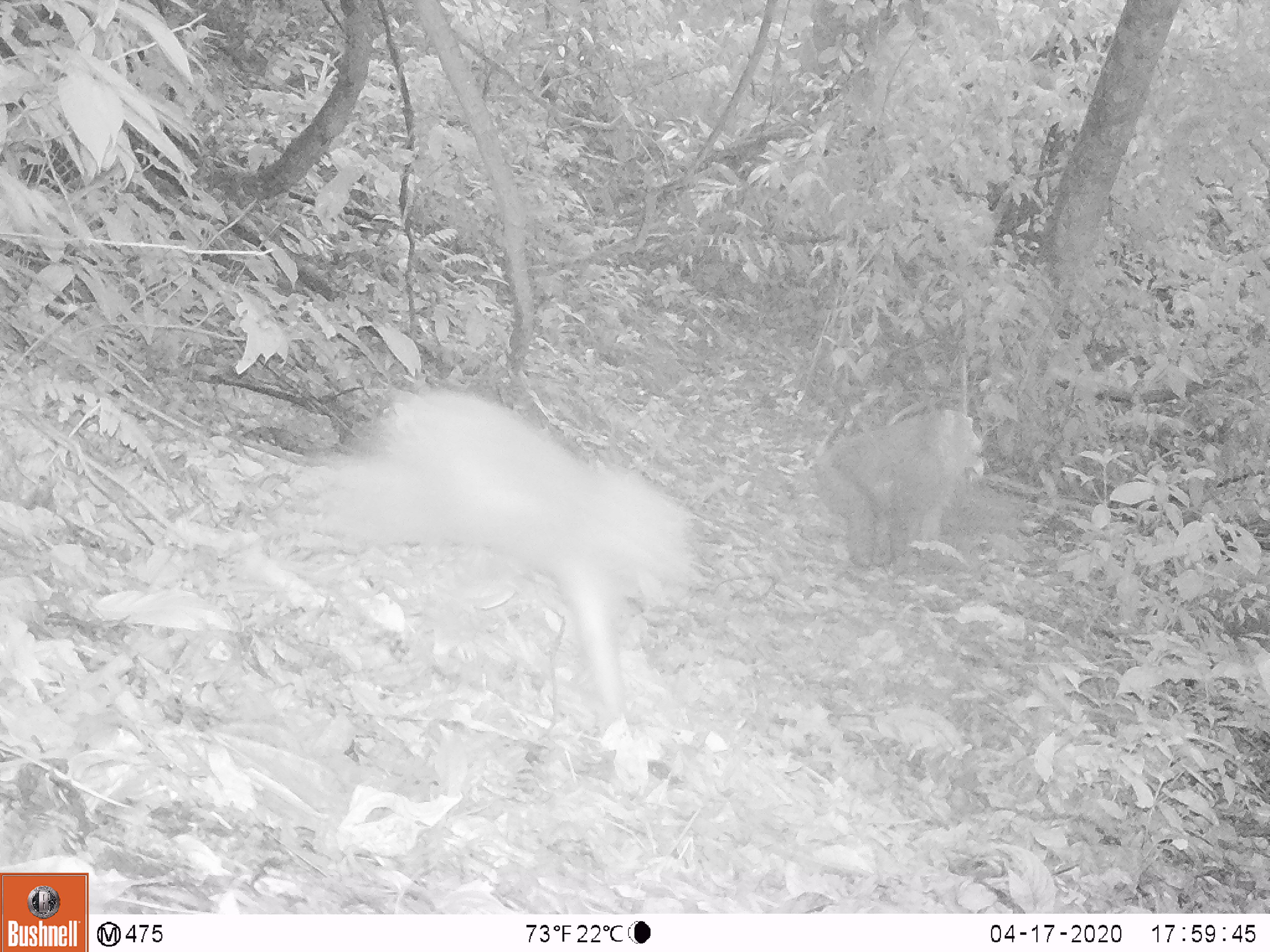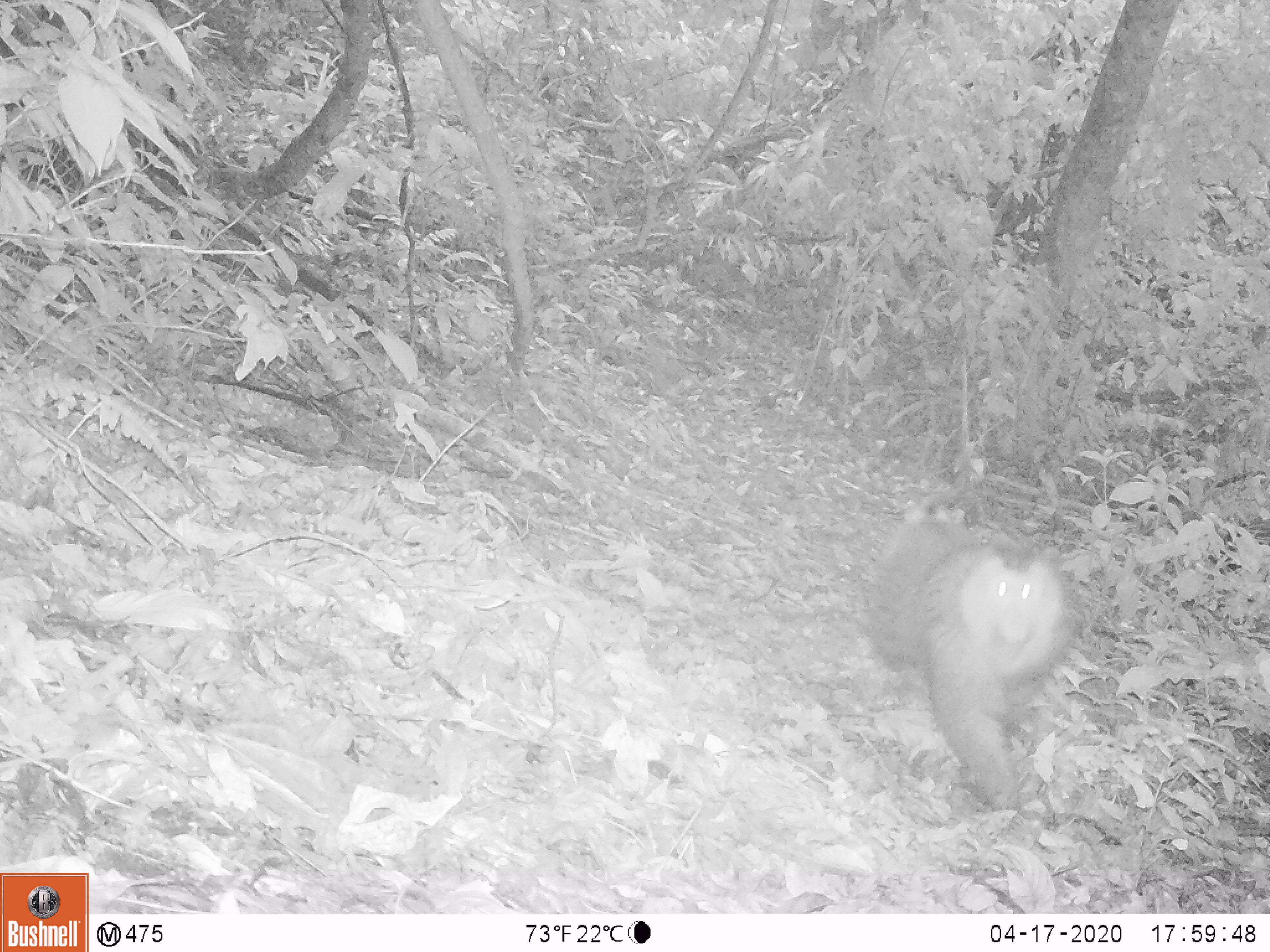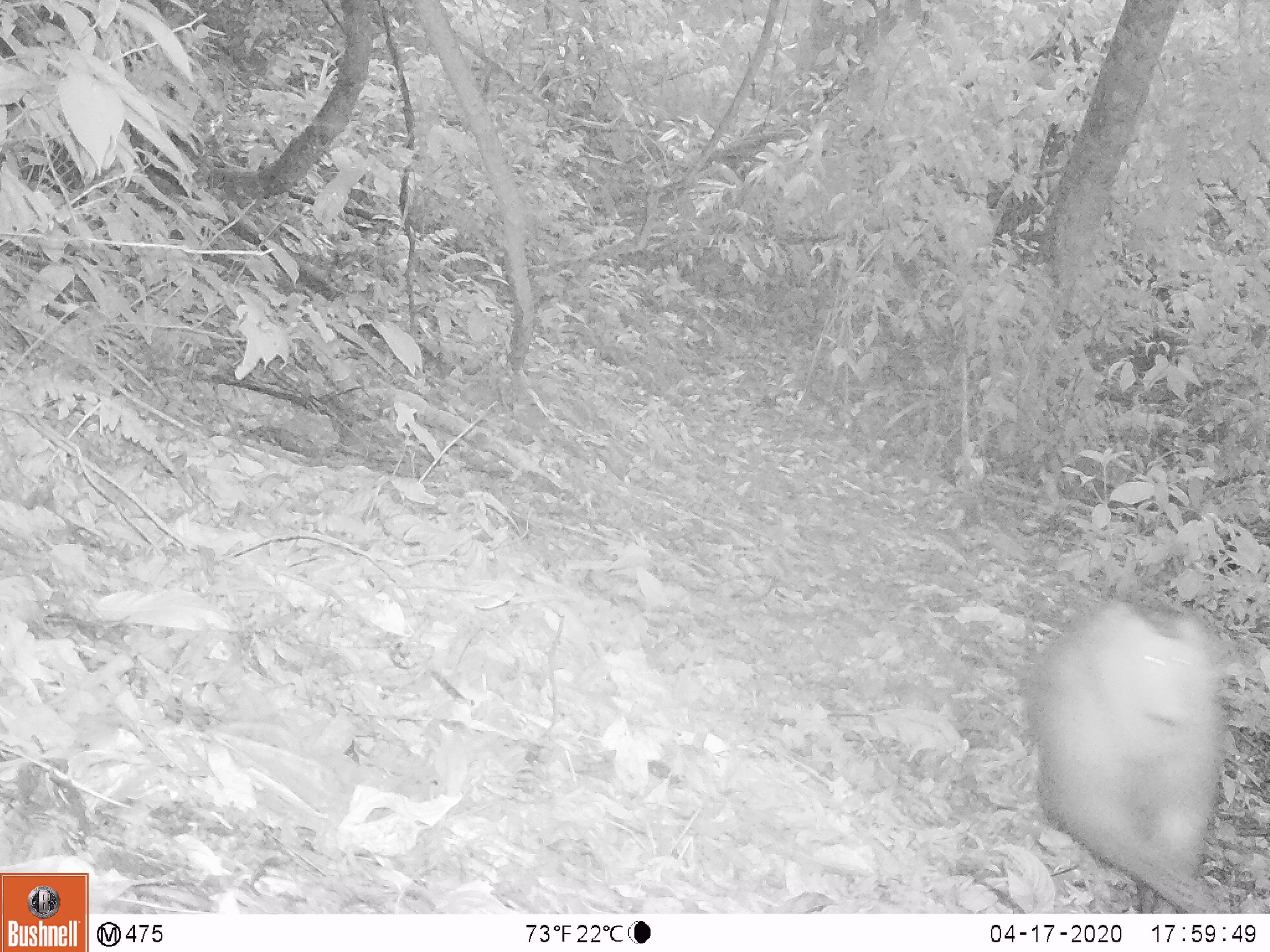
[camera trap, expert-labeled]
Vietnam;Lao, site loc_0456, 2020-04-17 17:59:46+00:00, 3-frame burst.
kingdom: Animalia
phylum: Chordata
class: Mammalia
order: Primates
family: Cercopithecidae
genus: Macaca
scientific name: Macaca nemestrina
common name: pig-tailed macaque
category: pig tailed macaque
Pig tailed macaque (pig-tailed macaque) (Macaca nemestrina). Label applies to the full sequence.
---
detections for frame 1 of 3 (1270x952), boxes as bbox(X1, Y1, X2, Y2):
pig tailed macaque: bbox(282, 379, 709, 798); bbox(807, 406, 984, 571)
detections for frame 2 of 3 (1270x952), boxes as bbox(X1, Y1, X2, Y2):
pig tailed macaque: bbox(861, 452, 1079, 813)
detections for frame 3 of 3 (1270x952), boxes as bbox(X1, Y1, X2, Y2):
pig tailed macaque: bbox(1023, 589, 1230, 911)